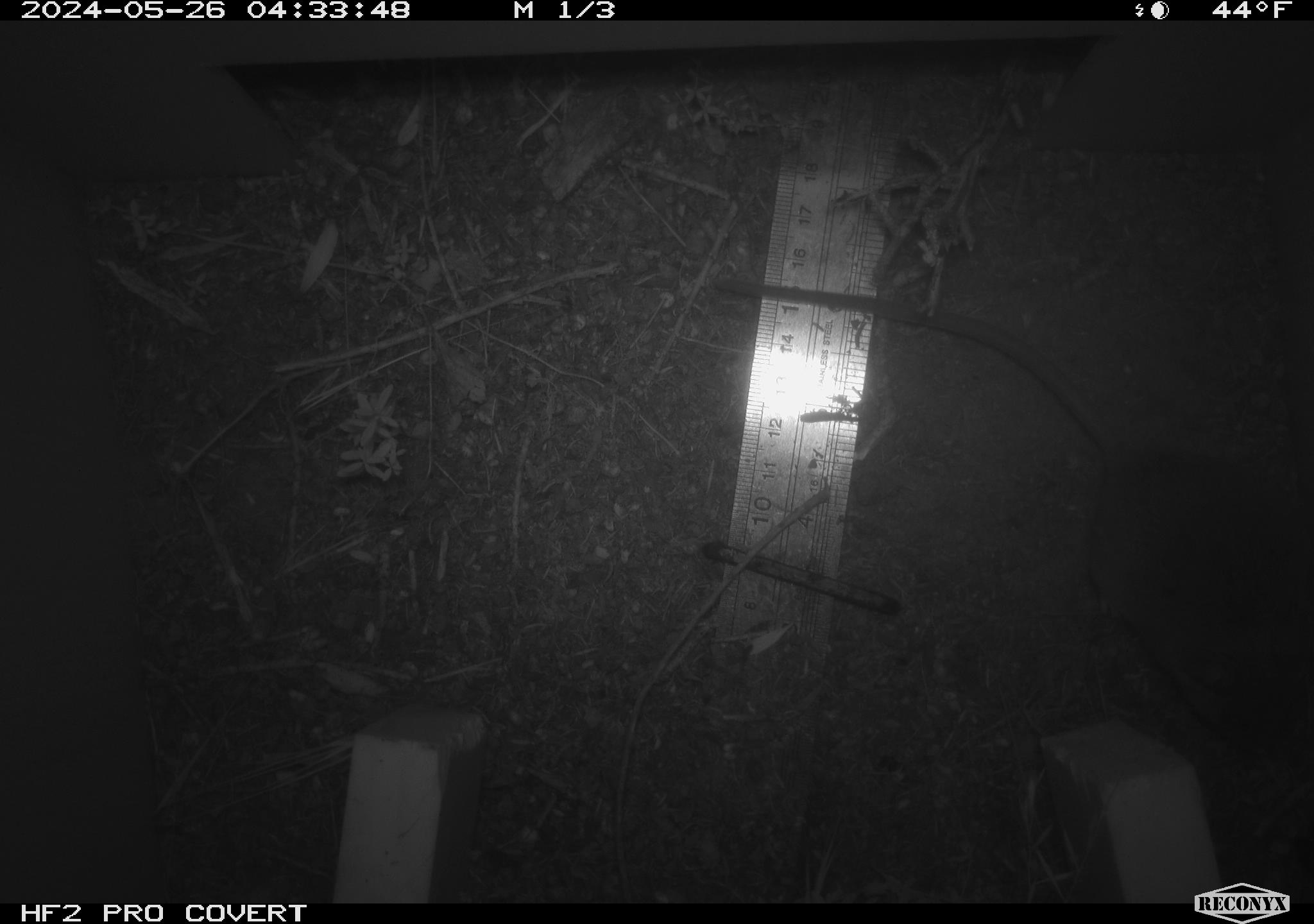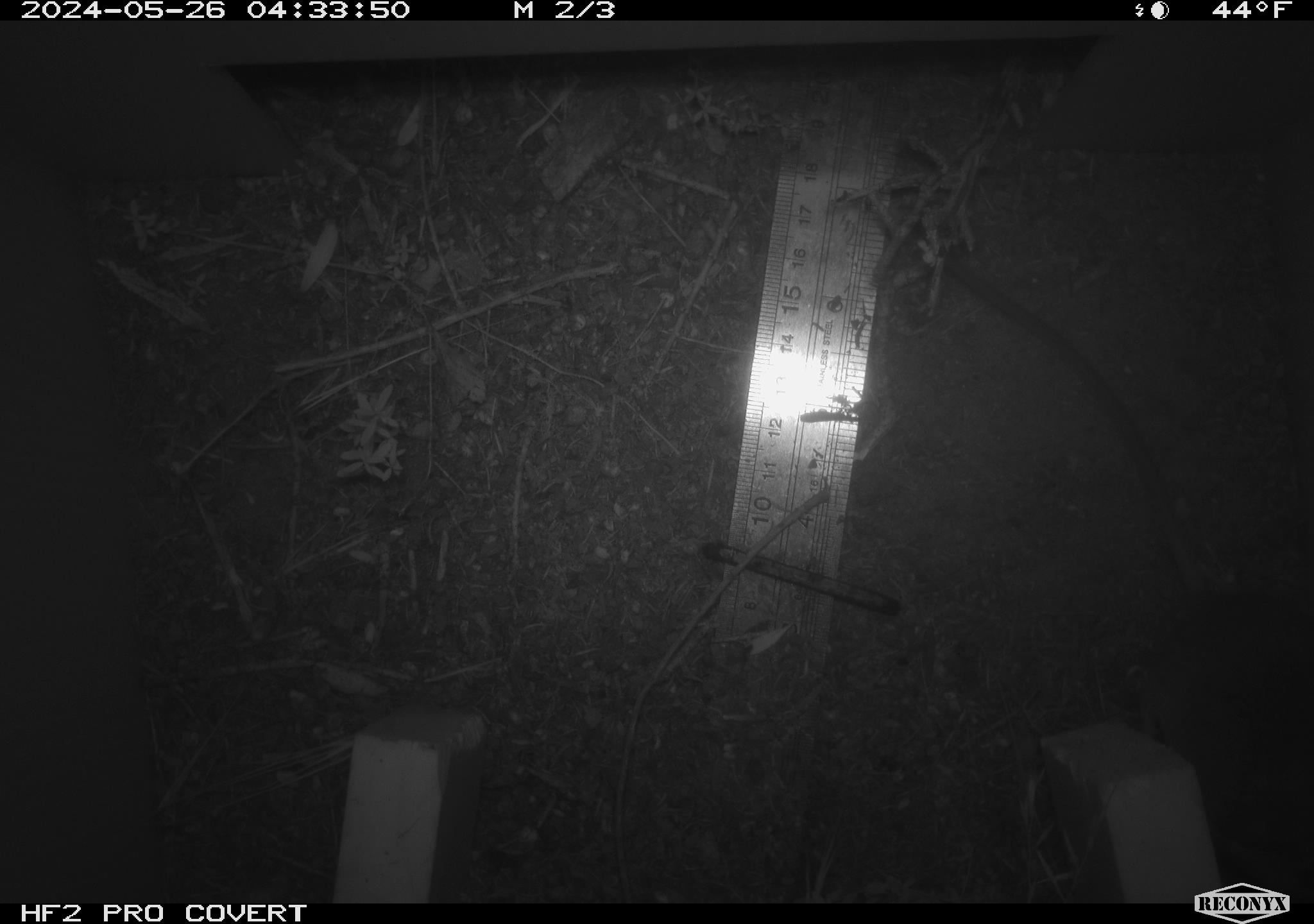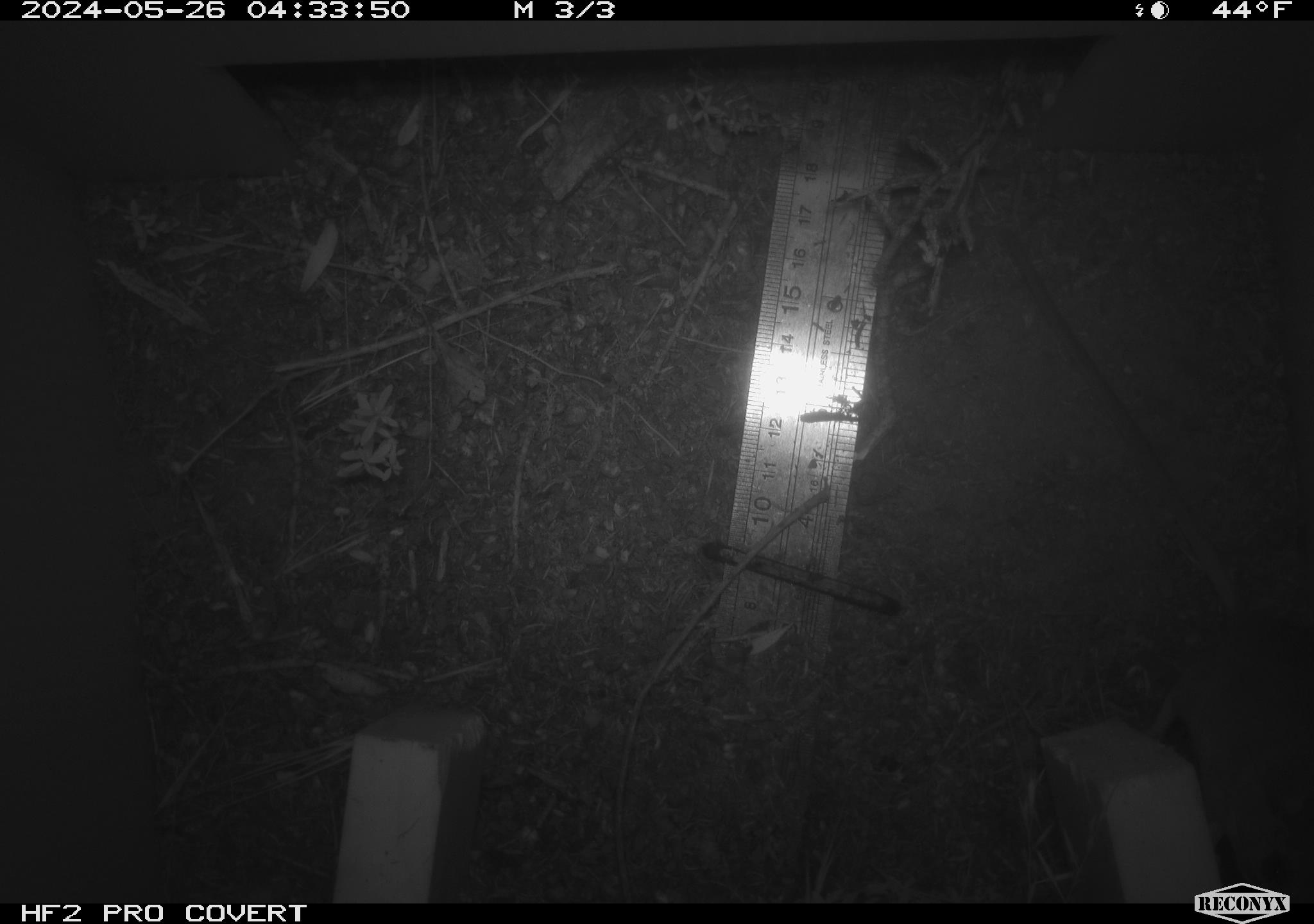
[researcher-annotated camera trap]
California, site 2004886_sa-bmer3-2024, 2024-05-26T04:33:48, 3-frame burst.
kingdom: Animalia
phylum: Chordata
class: Mammalia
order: Rodentia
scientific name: Rodentia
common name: mouse species